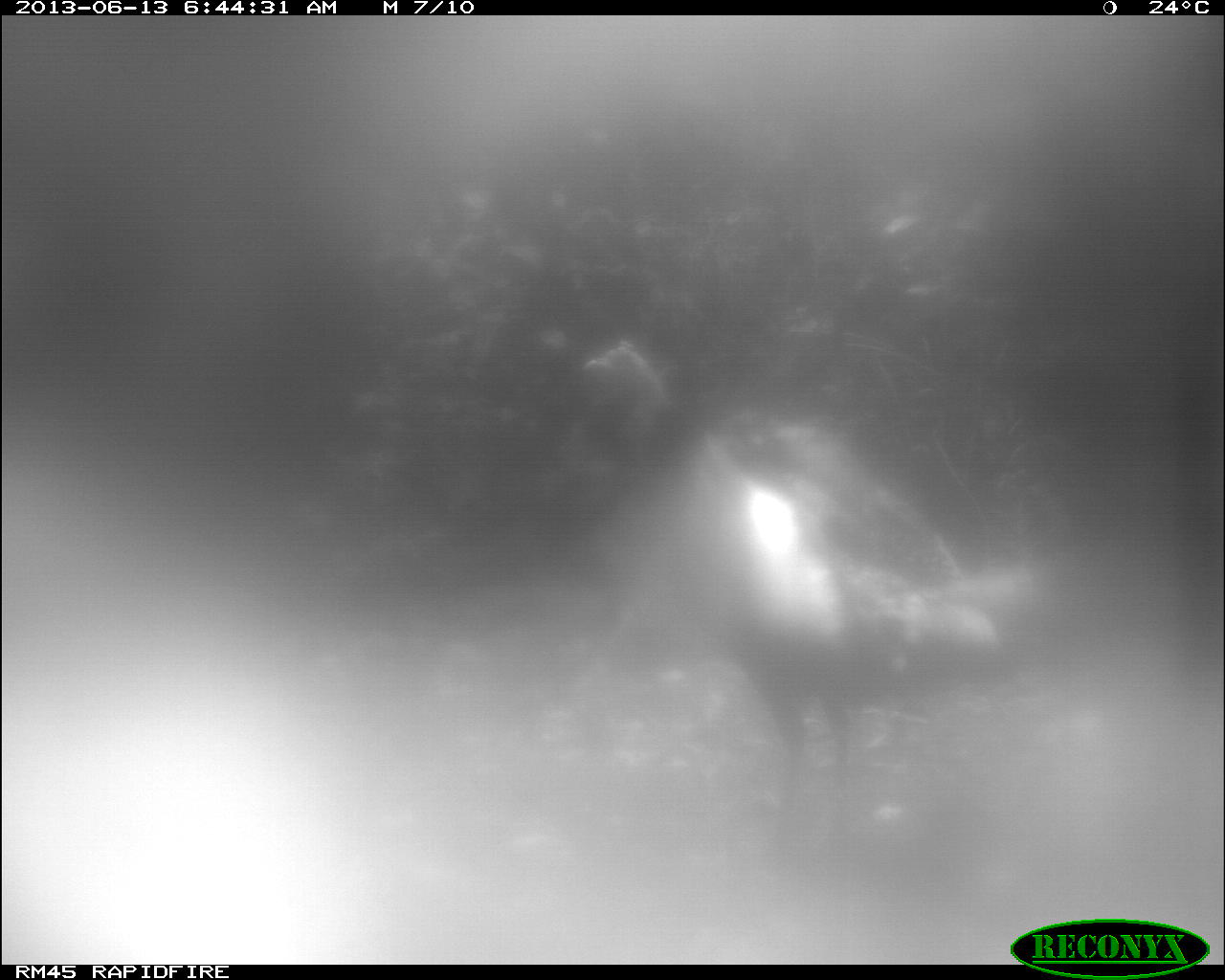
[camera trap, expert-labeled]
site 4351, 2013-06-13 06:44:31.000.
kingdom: Animalia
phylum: Chordata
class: Aves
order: Galliformes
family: Phasianidae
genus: Meleagris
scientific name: Meleagris ocellata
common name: ocellated turkey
Meleagris ocellata (ocellated turkey), count 1, sex male.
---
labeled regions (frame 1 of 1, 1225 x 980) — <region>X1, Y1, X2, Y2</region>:
meleagris ocellata: <region>567, 341, 1037, 845</region>